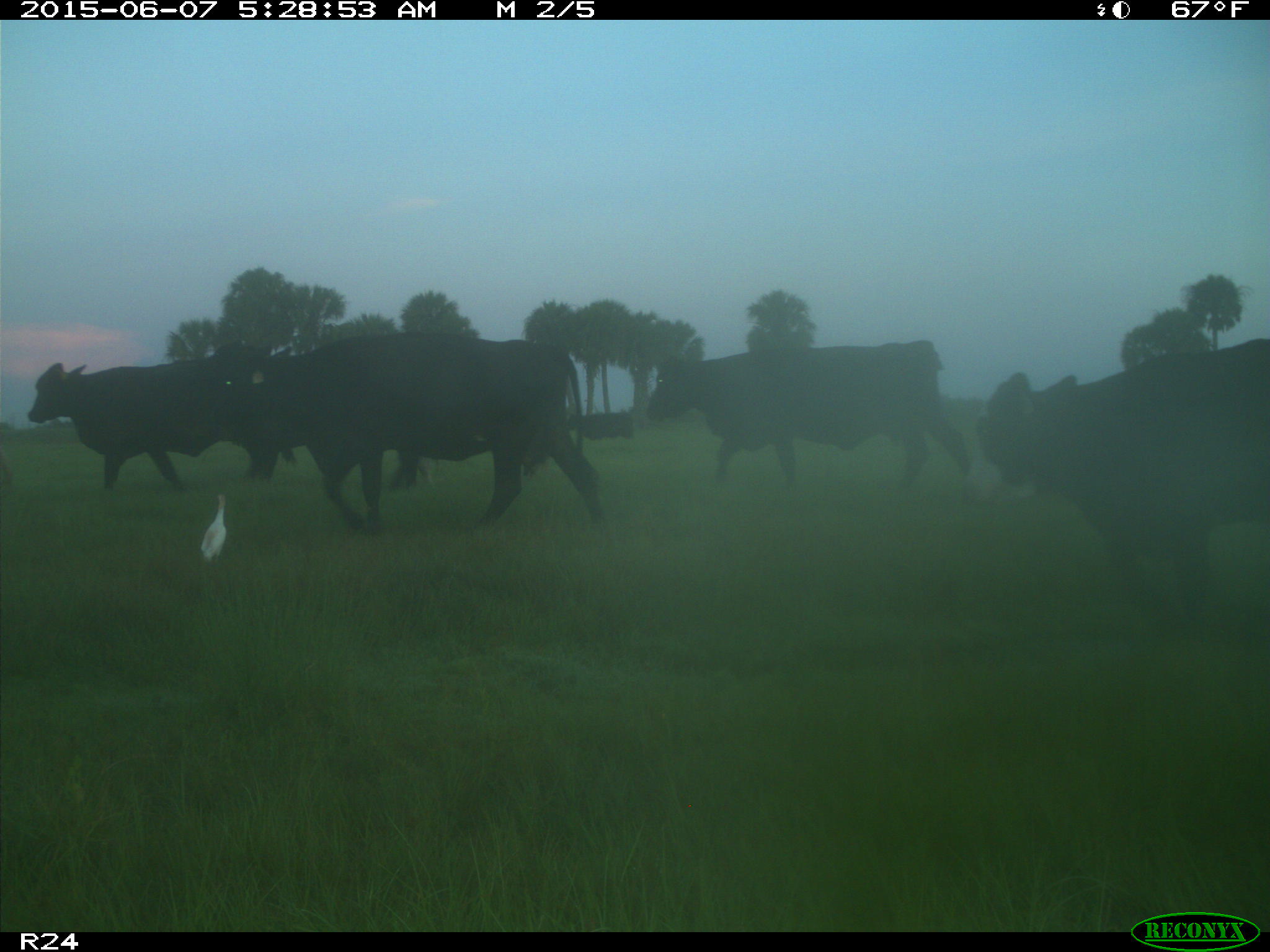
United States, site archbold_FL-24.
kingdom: Animalia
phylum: Chordata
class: Mammalia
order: Artiodactyla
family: Bovidae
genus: Bos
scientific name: Bos taurus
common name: domestic cow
Bos taurus (domestic cow).